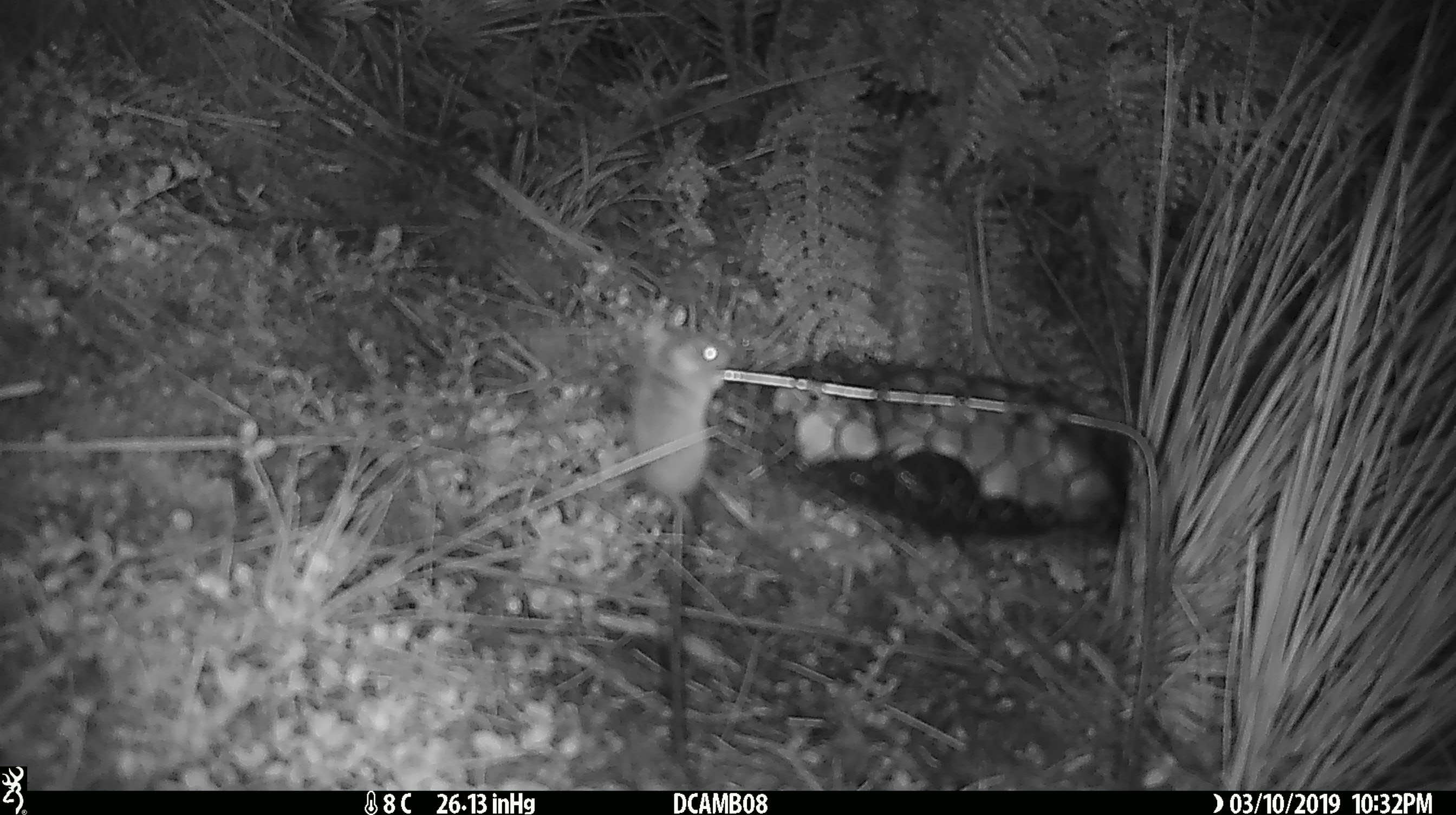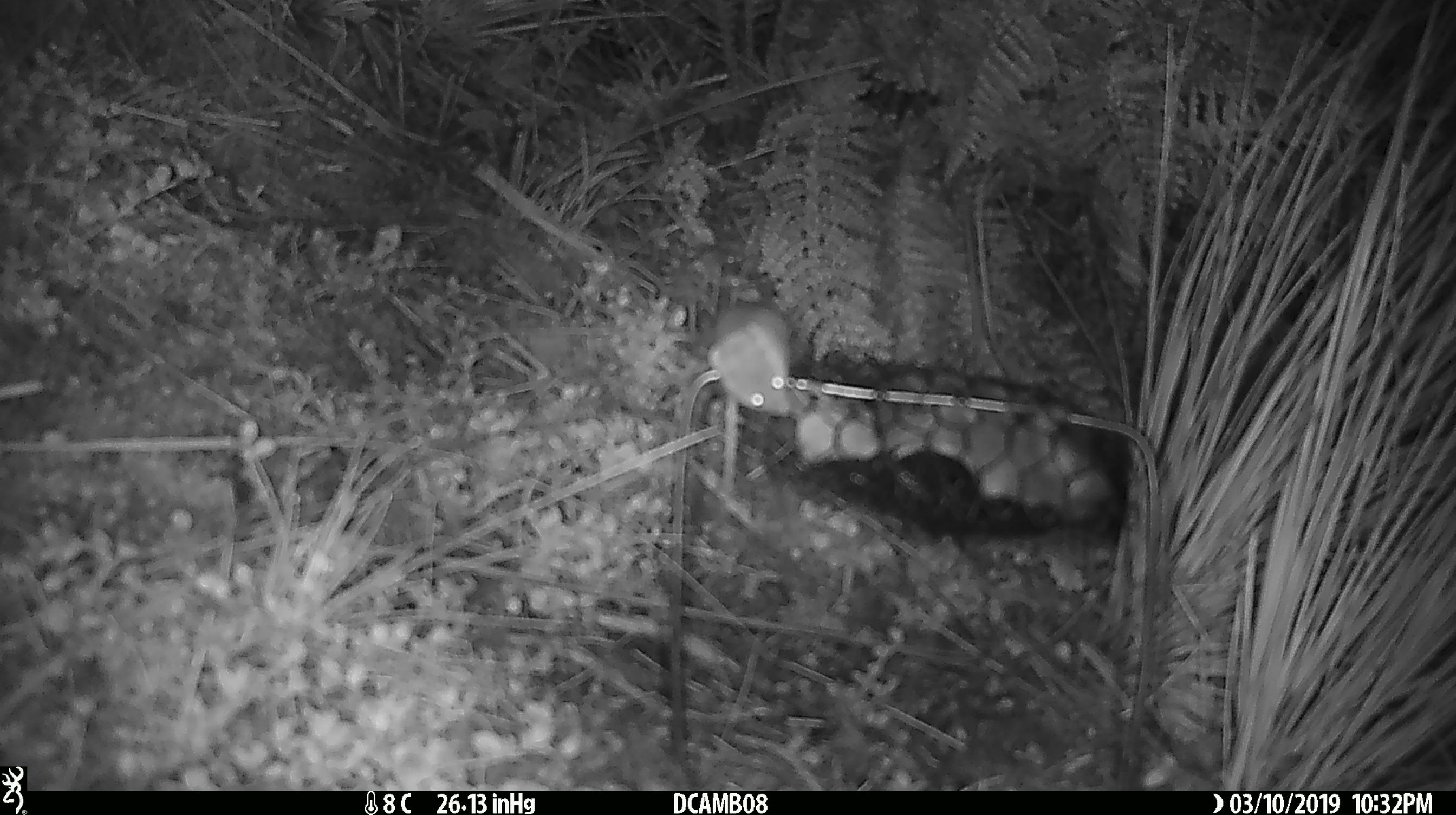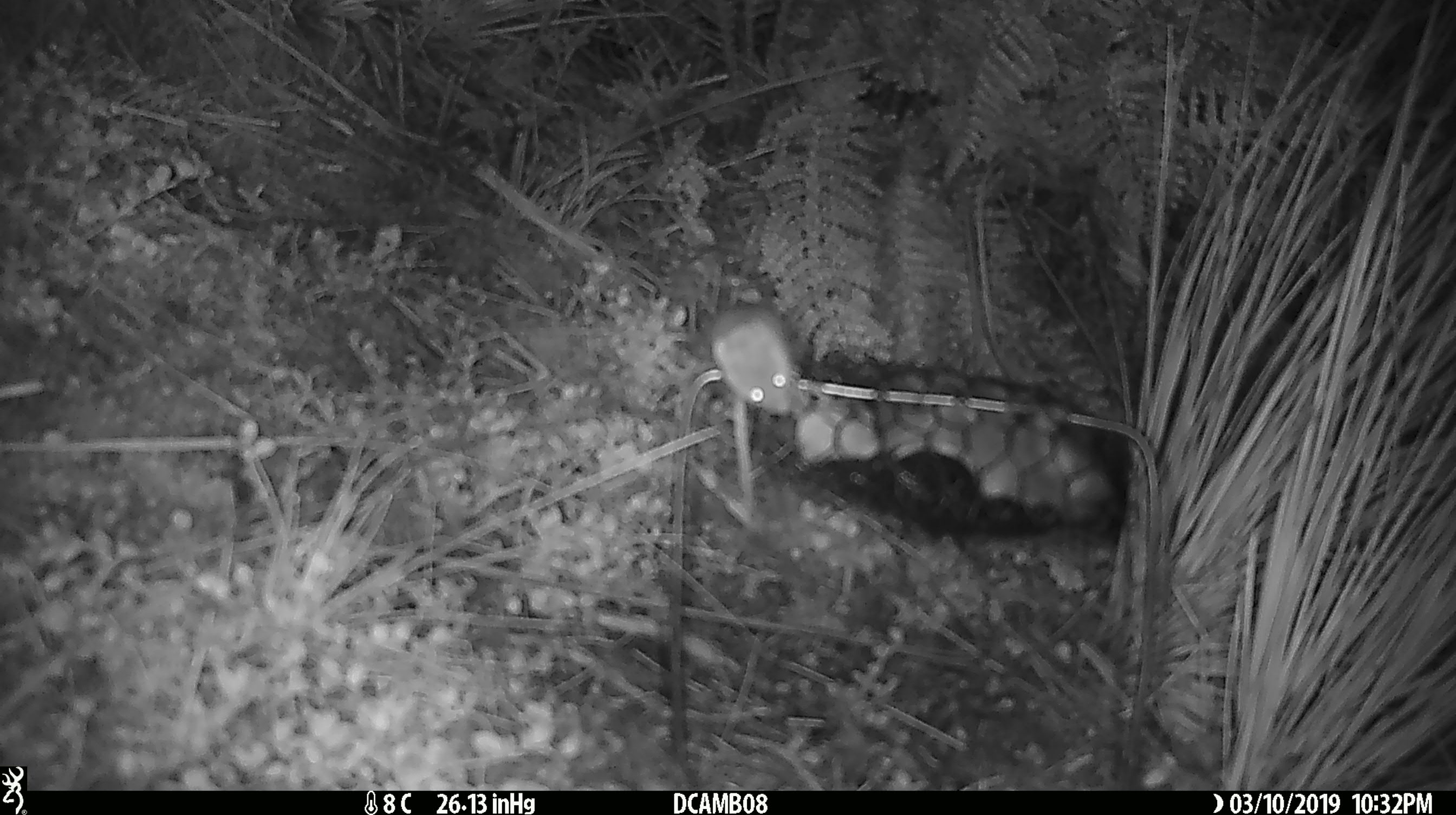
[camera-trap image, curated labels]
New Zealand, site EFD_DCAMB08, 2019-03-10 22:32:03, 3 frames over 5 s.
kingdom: Animalia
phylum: Chordata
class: Mammalia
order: Rodentia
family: Muridae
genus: Mus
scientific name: Mus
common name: mouse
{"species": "mouse (Mus)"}